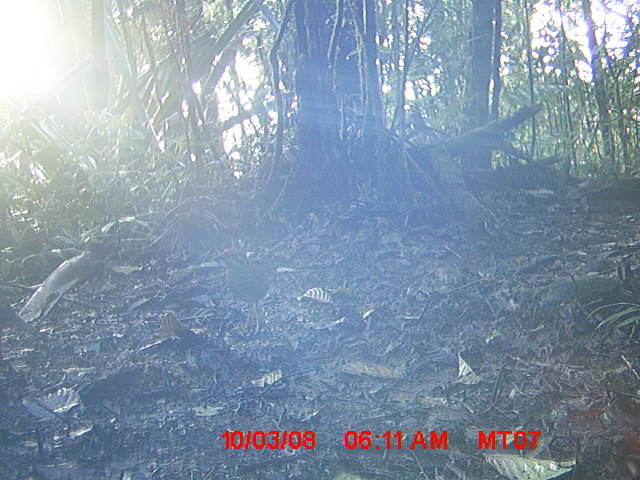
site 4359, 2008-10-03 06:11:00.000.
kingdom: Animalia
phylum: Chordata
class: Aves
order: Coraciiformes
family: Brachypteraciidae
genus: Brachypteracias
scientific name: Brachypteracias squamiger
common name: scaly ground-roller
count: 1